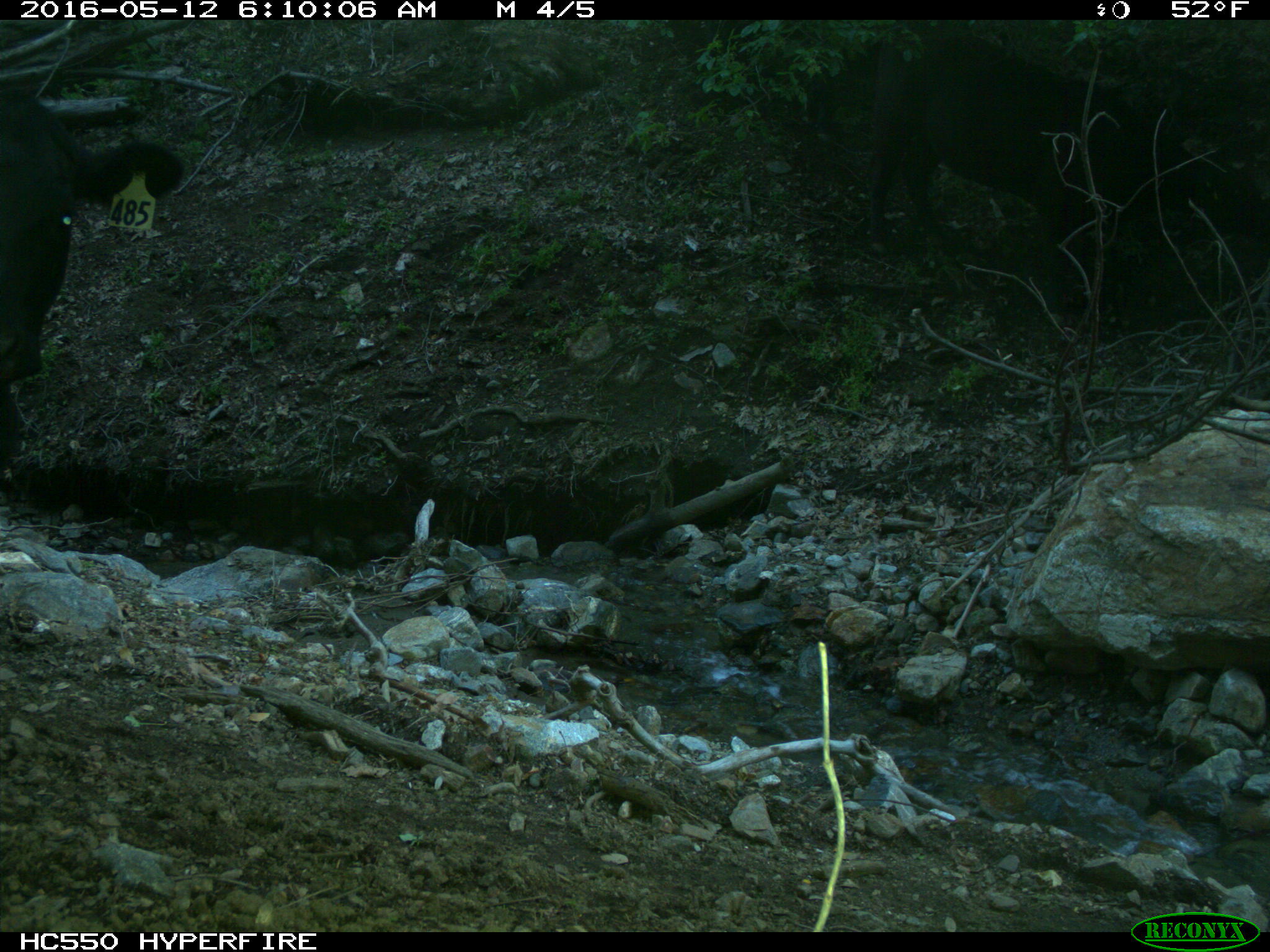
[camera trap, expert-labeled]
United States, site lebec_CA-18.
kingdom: Animalia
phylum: Chordata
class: Mammalia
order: Artiodactyla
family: Bovidae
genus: Bos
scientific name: Bos taurus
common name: domestic cow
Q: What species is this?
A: Bos taurus (domestic cow).